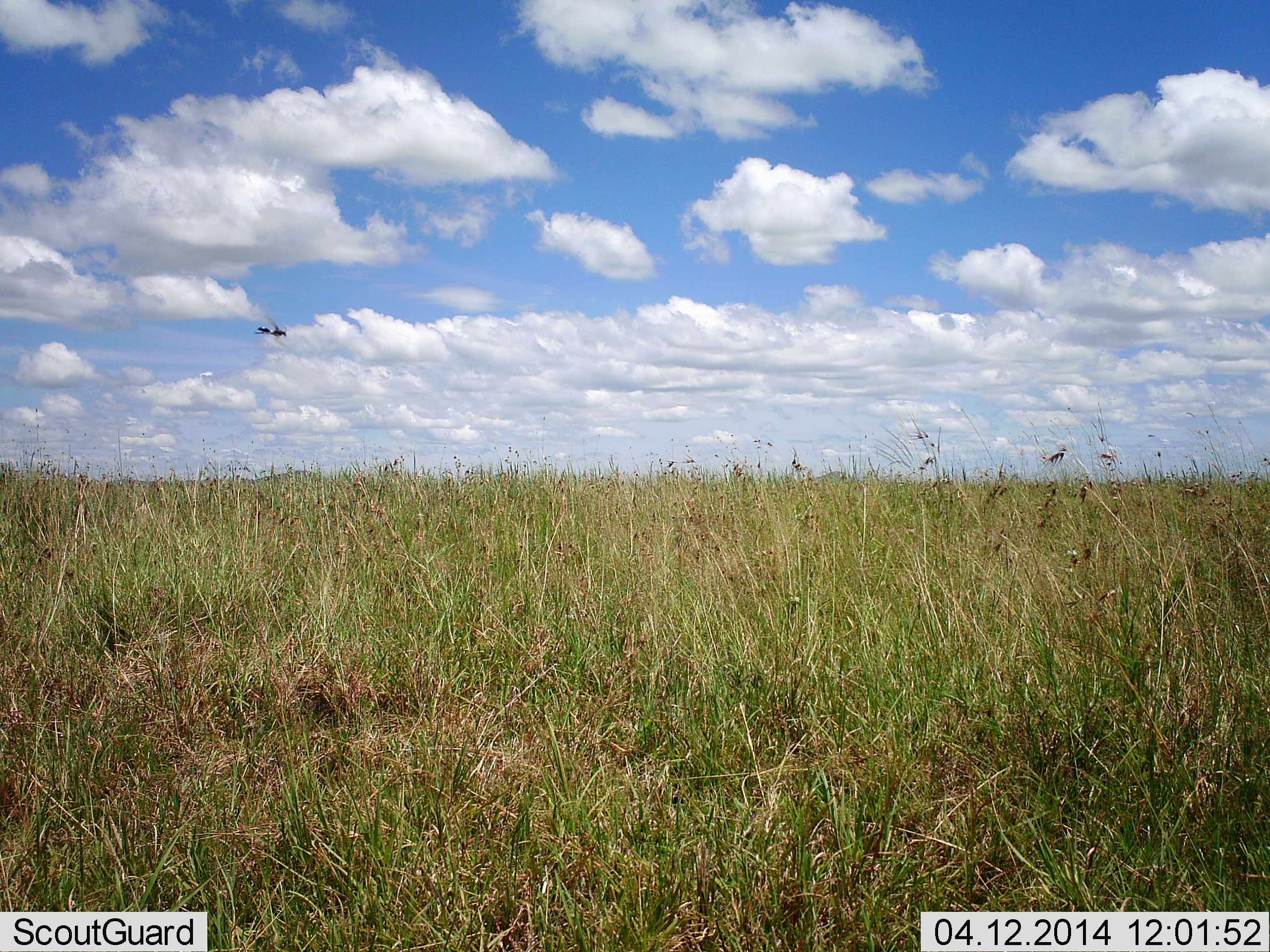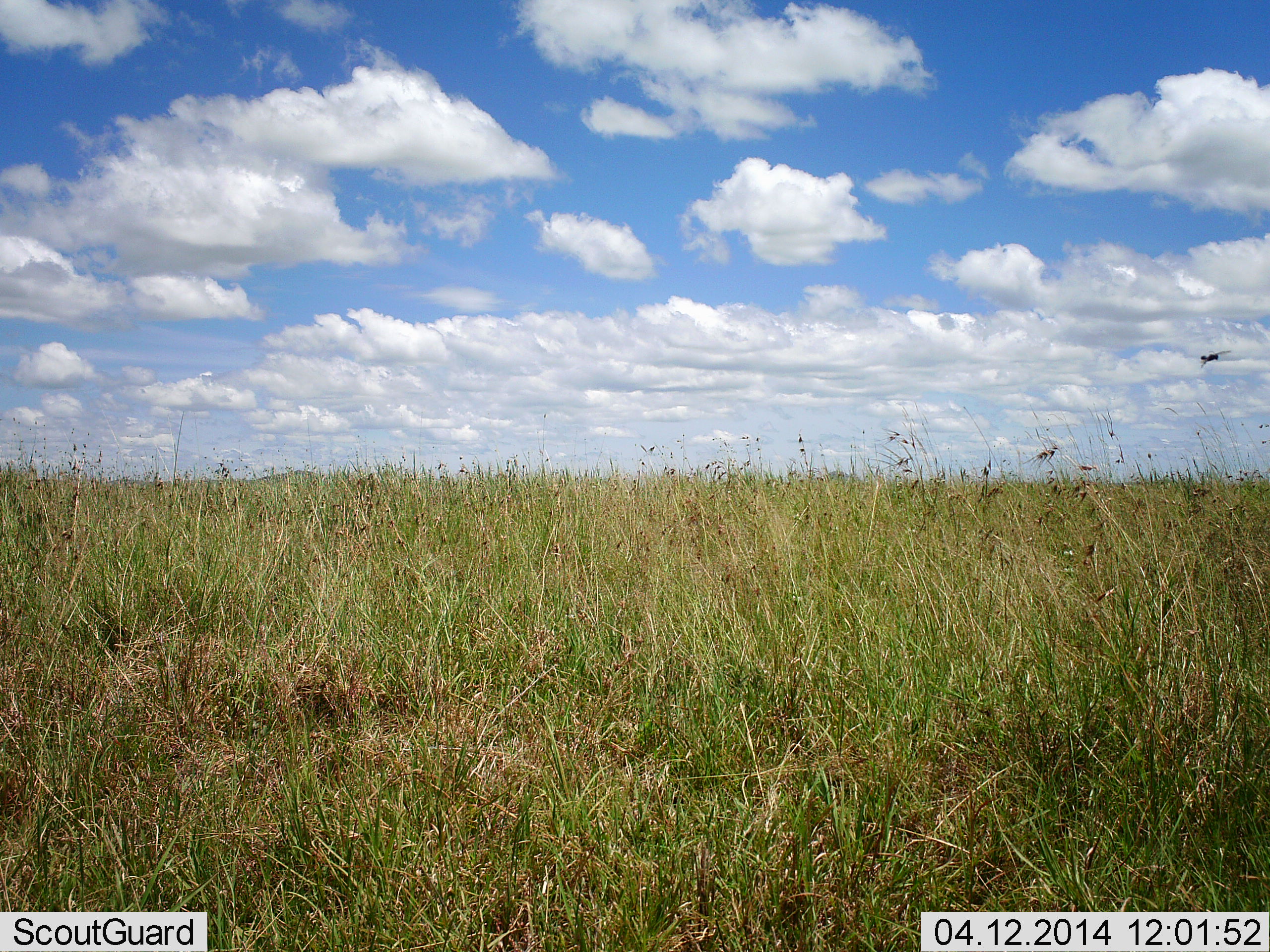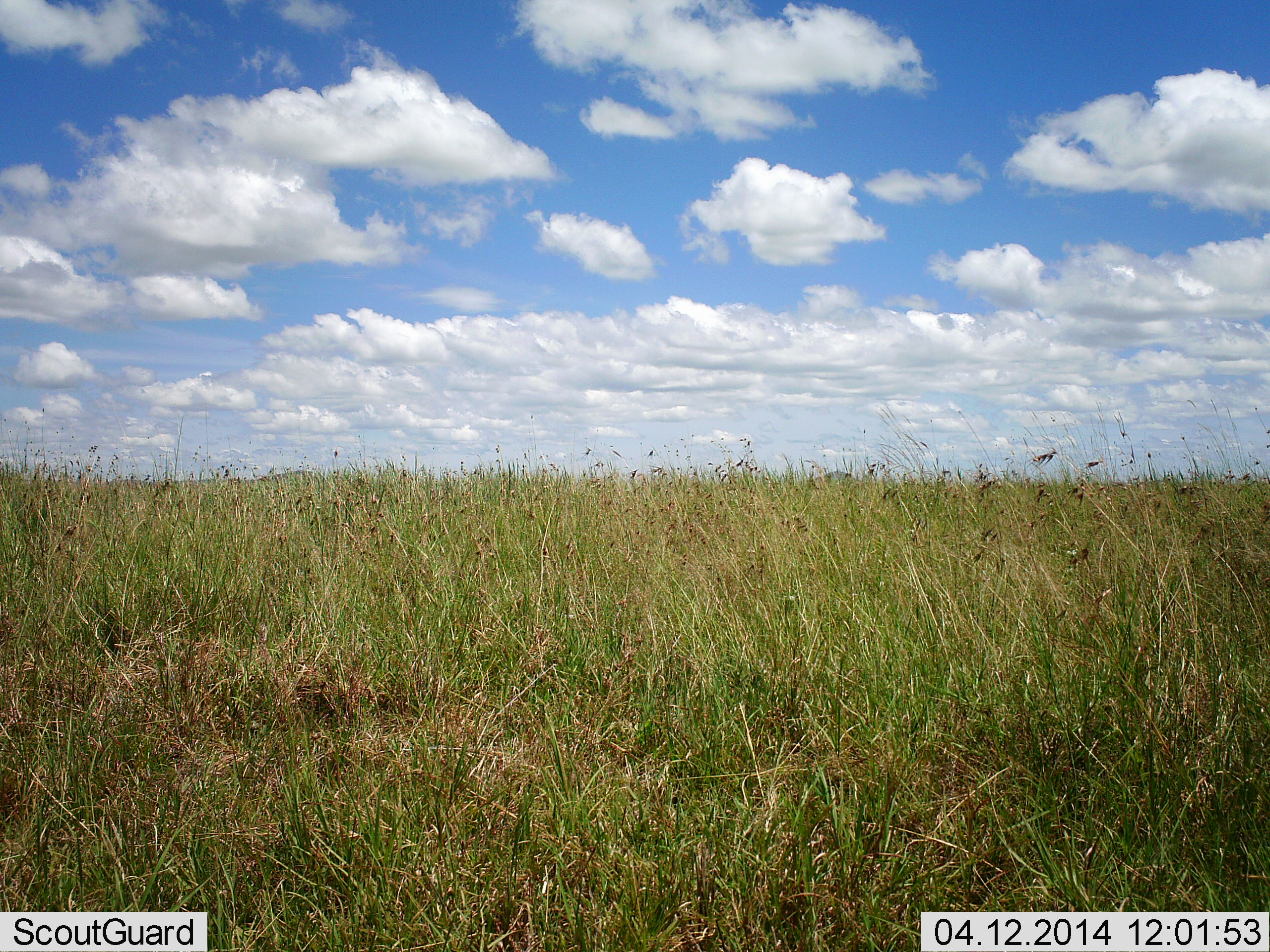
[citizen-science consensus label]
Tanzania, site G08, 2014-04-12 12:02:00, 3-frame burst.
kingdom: Animalia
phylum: Arthropoda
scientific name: Arthropoda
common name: arthropods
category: insectspider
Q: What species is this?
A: Insectspider (arthropods) (Arthropoda).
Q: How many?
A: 1.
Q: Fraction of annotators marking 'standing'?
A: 0%.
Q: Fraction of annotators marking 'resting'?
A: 0%.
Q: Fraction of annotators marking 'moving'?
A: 100%.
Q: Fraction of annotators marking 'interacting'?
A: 0%.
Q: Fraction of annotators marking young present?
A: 0%.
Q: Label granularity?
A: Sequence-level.